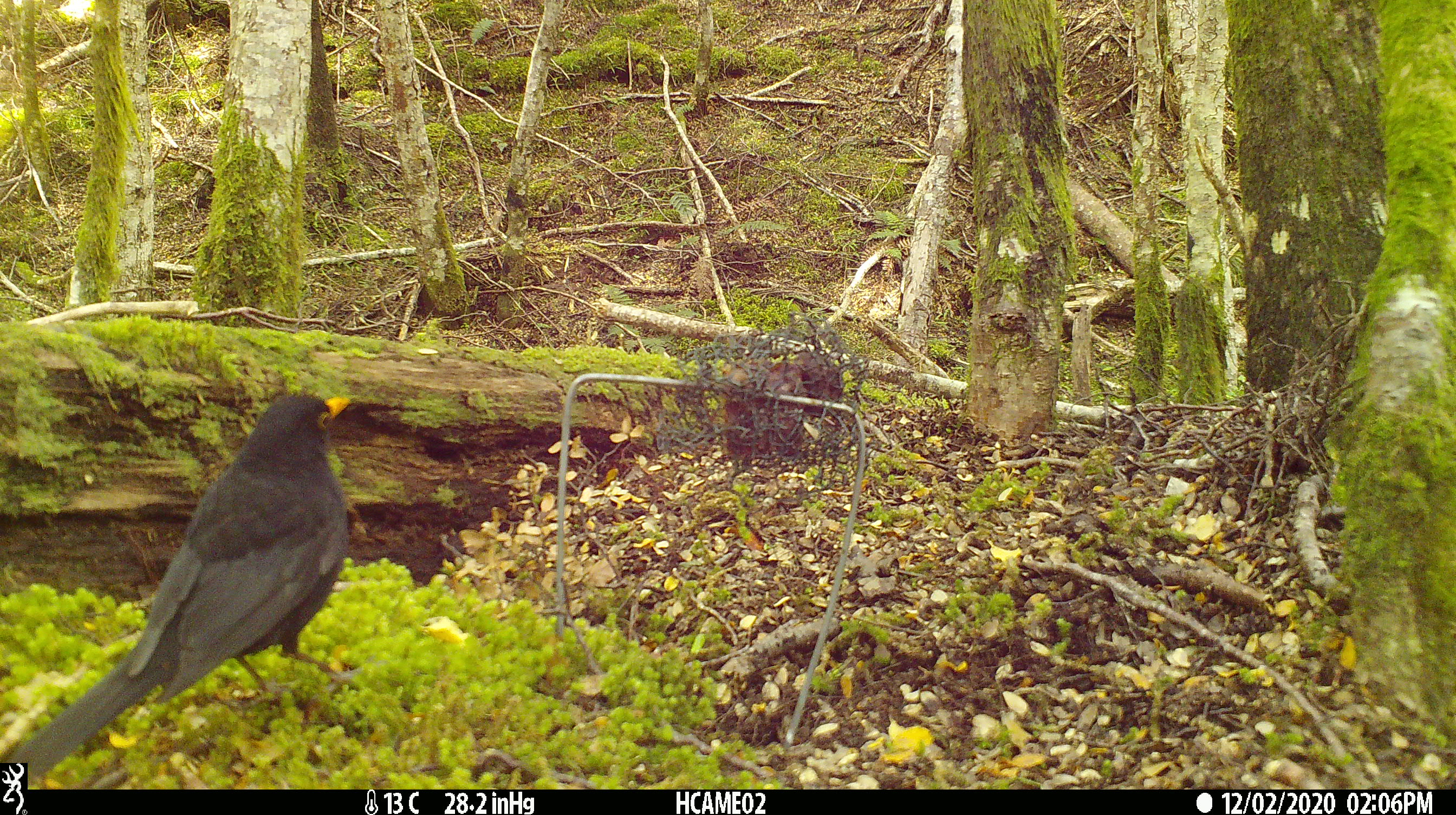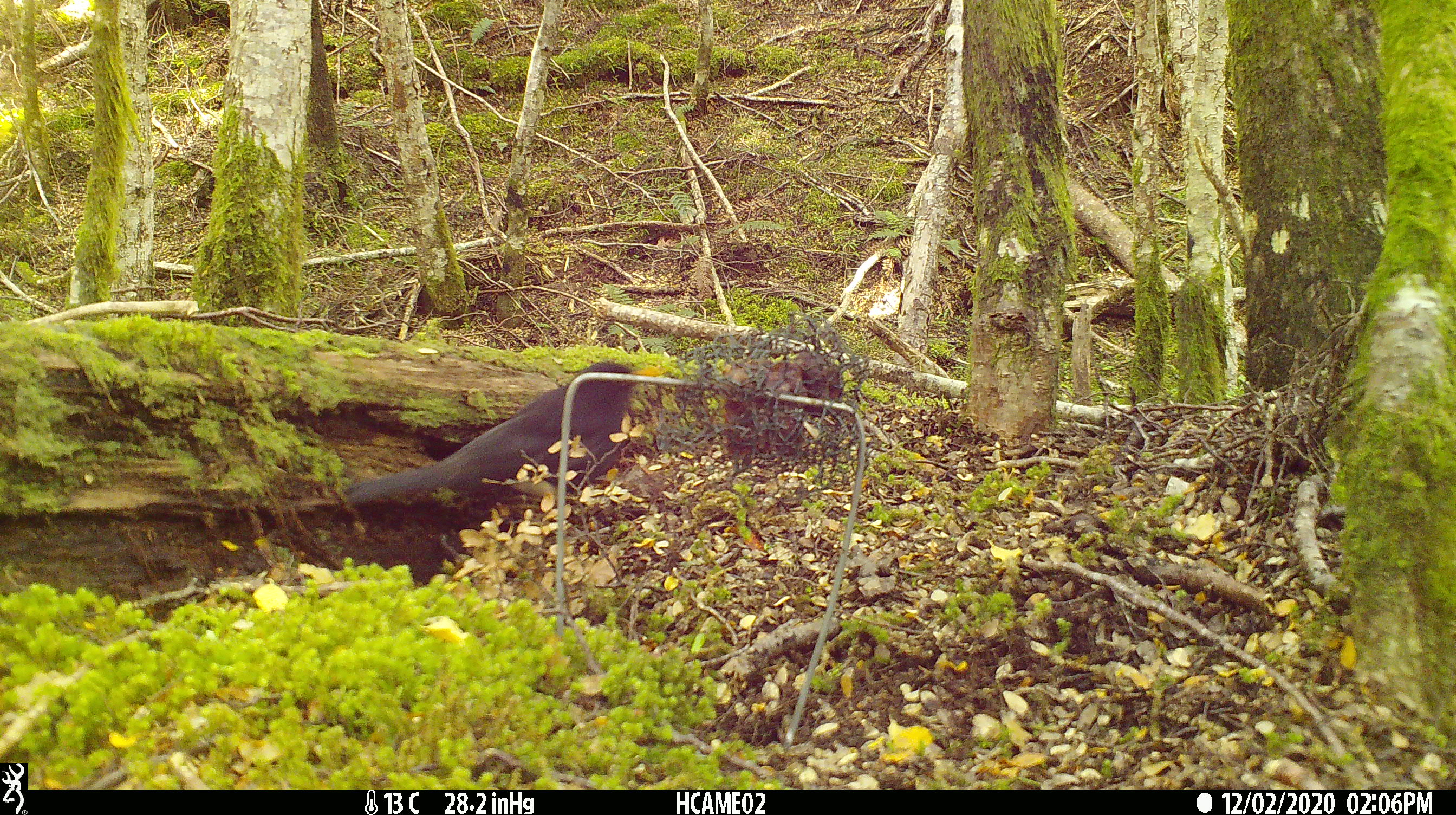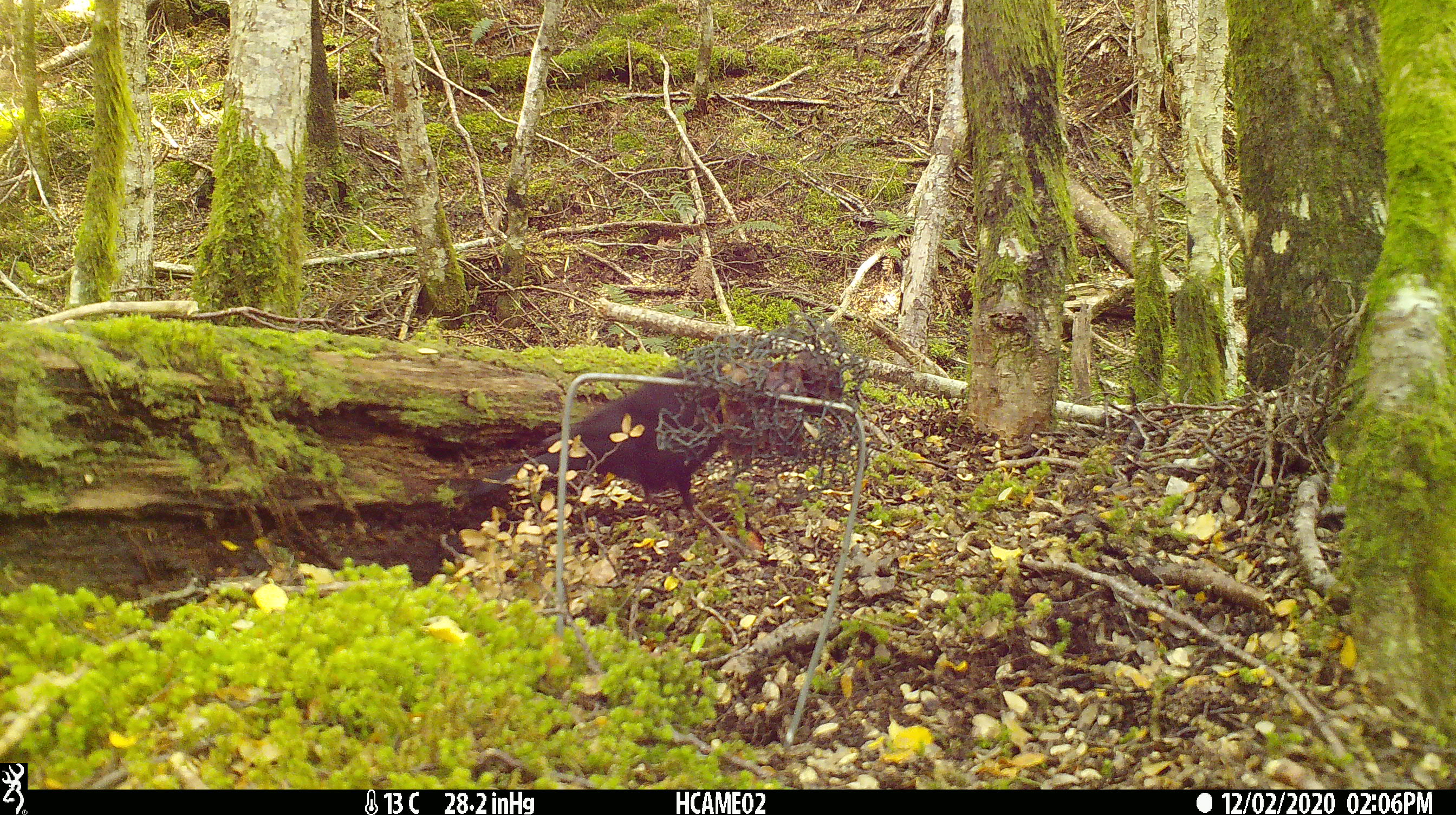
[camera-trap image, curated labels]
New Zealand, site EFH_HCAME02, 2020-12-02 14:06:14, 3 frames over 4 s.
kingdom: Animalia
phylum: Chordata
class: Aves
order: Passeriformes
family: Turdidae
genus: Turdus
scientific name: Turdus merula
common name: eurasian blackbird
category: blackbird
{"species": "blackbird (eurasian blackbird) (Turdus merula)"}